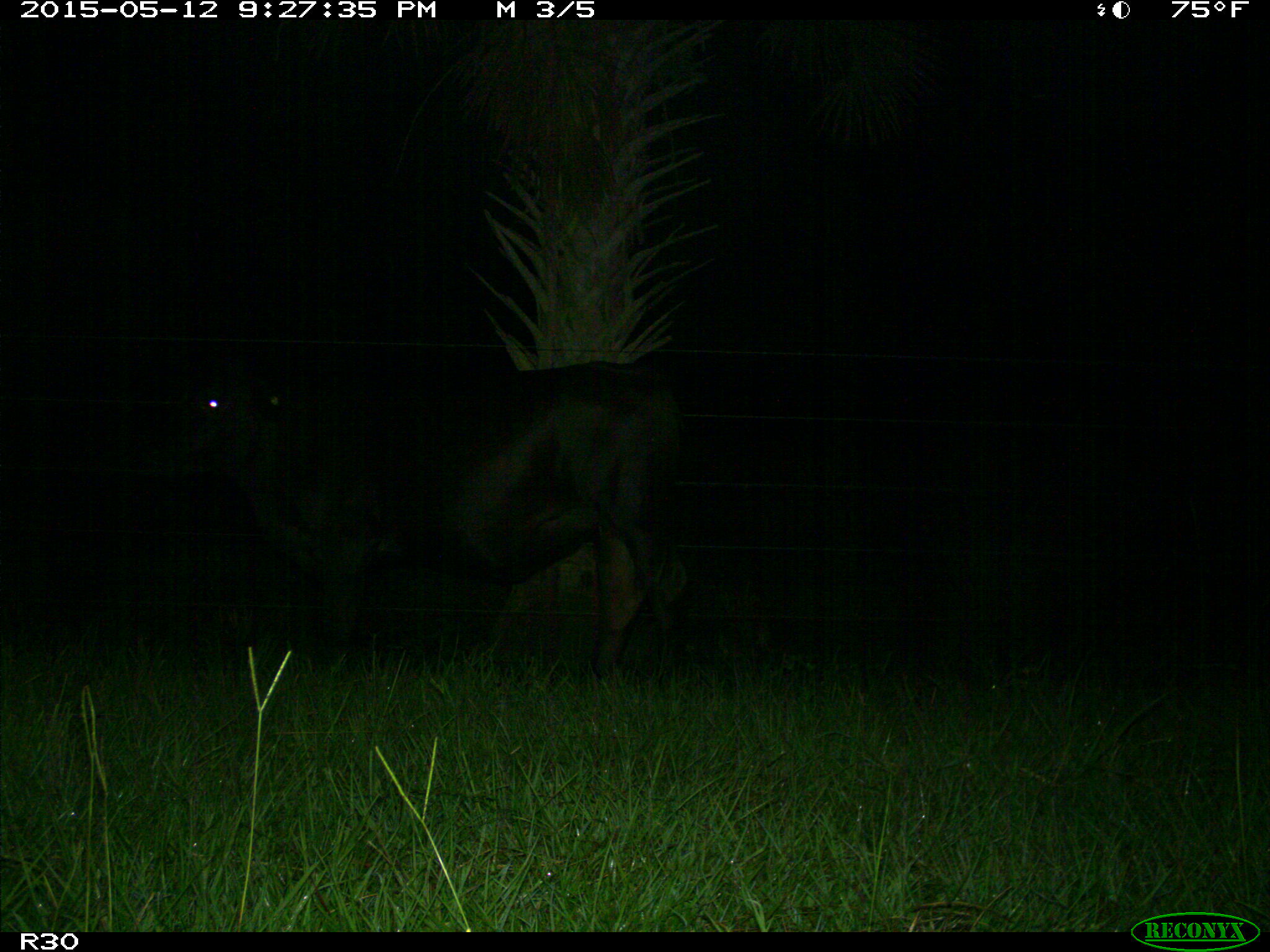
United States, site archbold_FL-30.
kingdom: Animalia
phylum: Chordata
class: Mammalia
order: Artiodactyla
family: Bovidae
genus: Bos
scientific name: Bos taurus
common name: domestic cow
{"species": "Bos taurus (domestic cow)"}